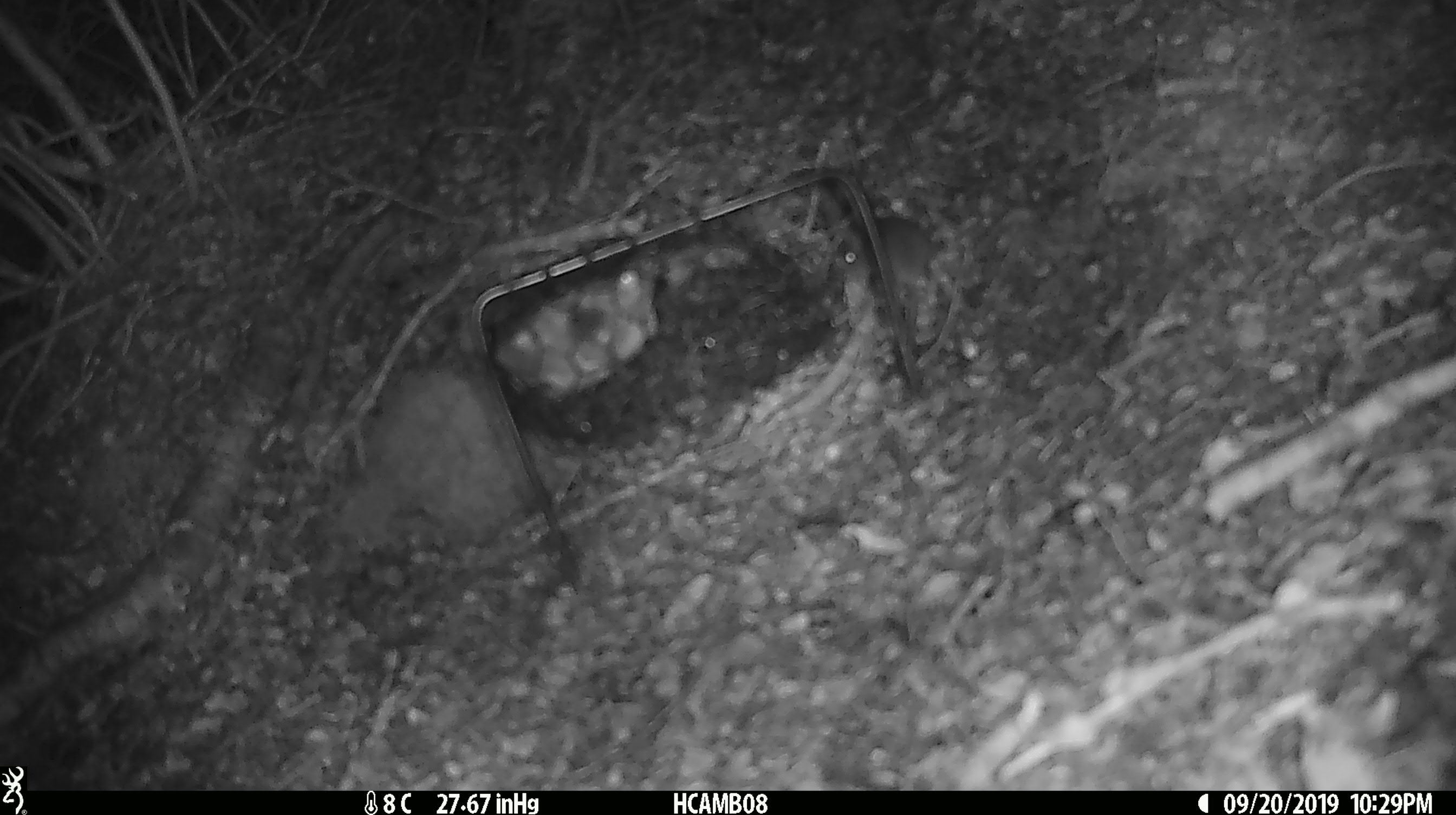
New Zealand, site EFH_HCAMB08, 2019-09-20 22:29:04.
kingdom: Animalia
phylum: Chordata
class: Mammalia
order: Rodentia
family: Muridae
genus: Mus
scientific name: Mus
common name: mouse